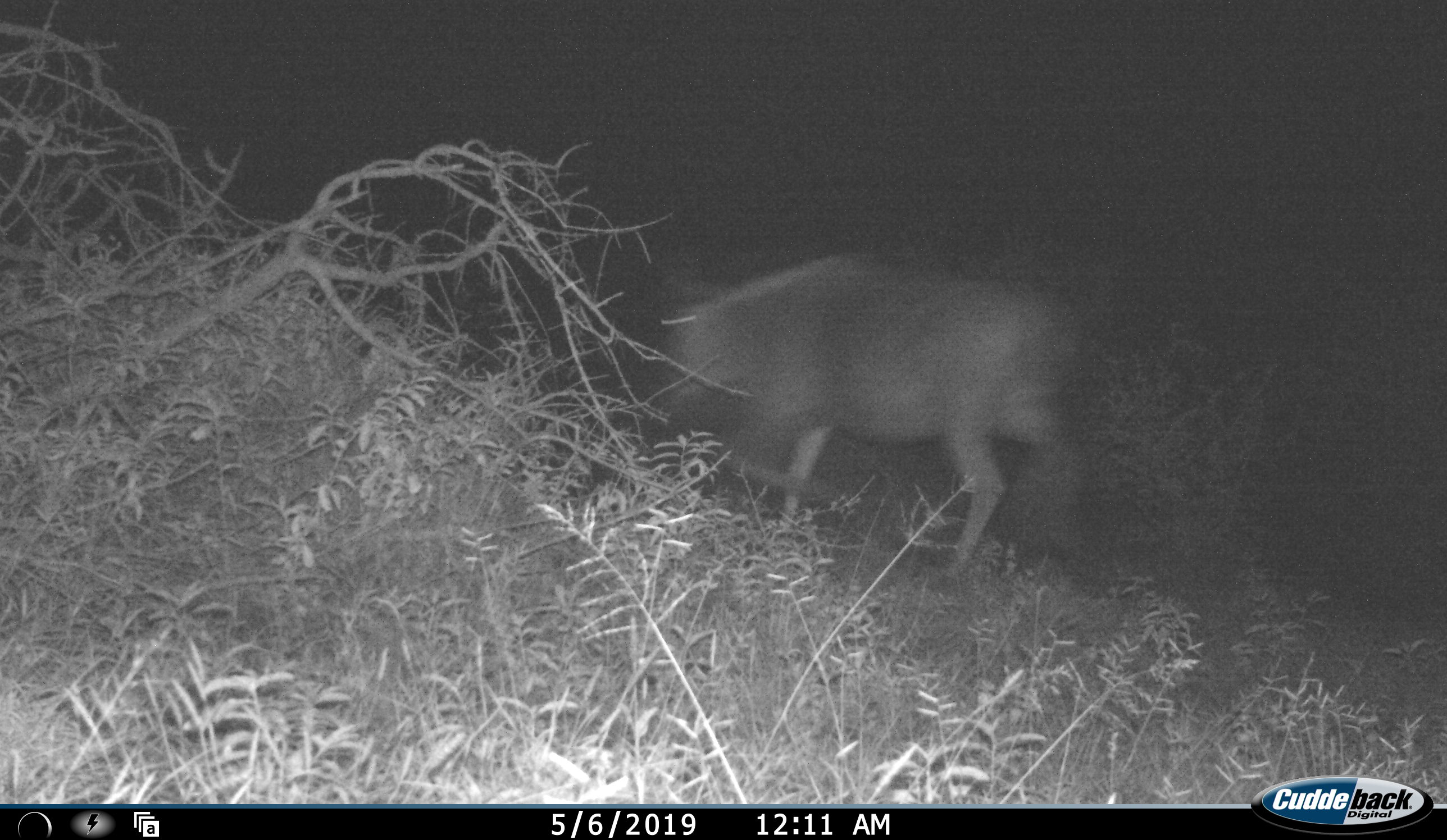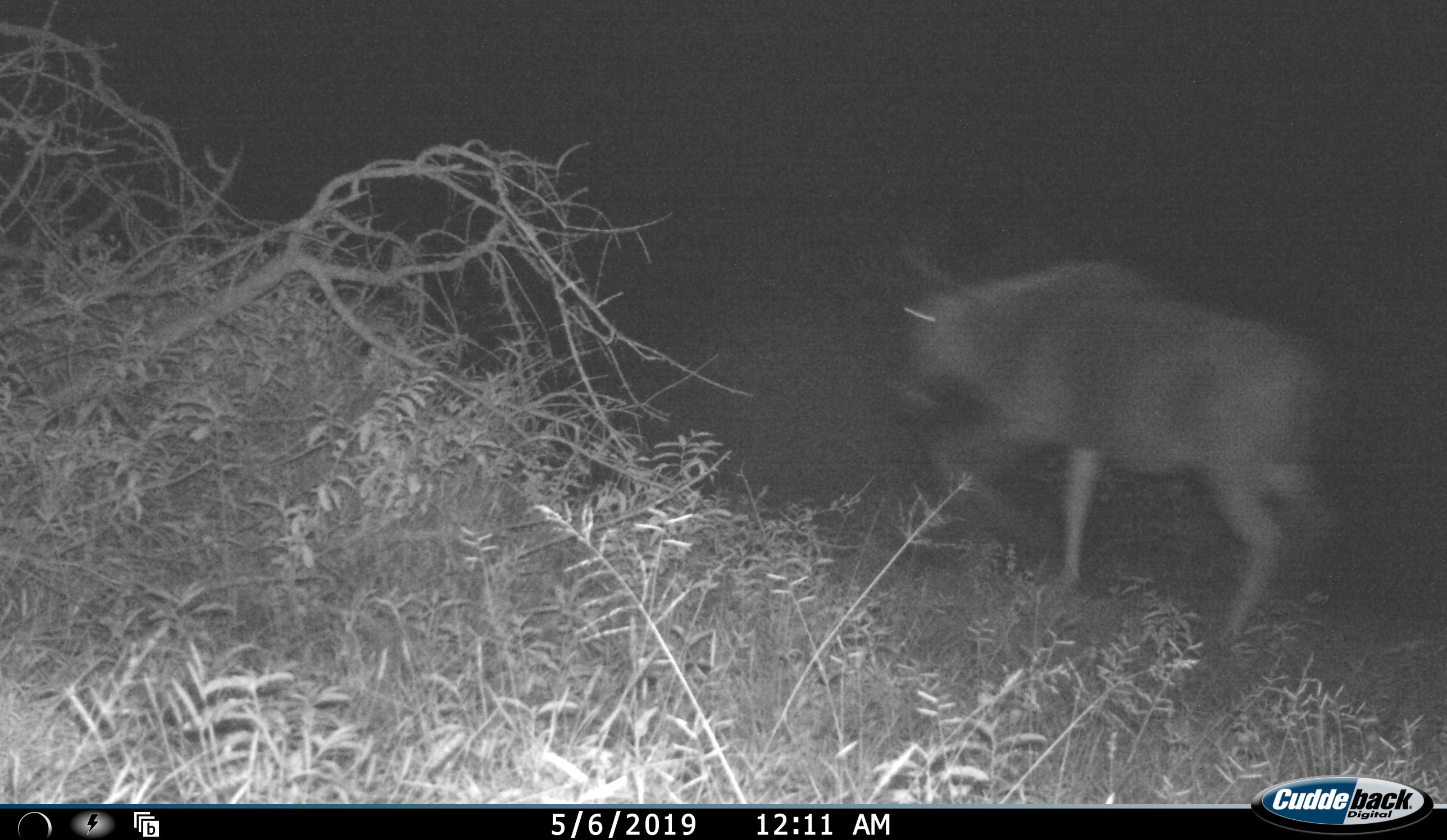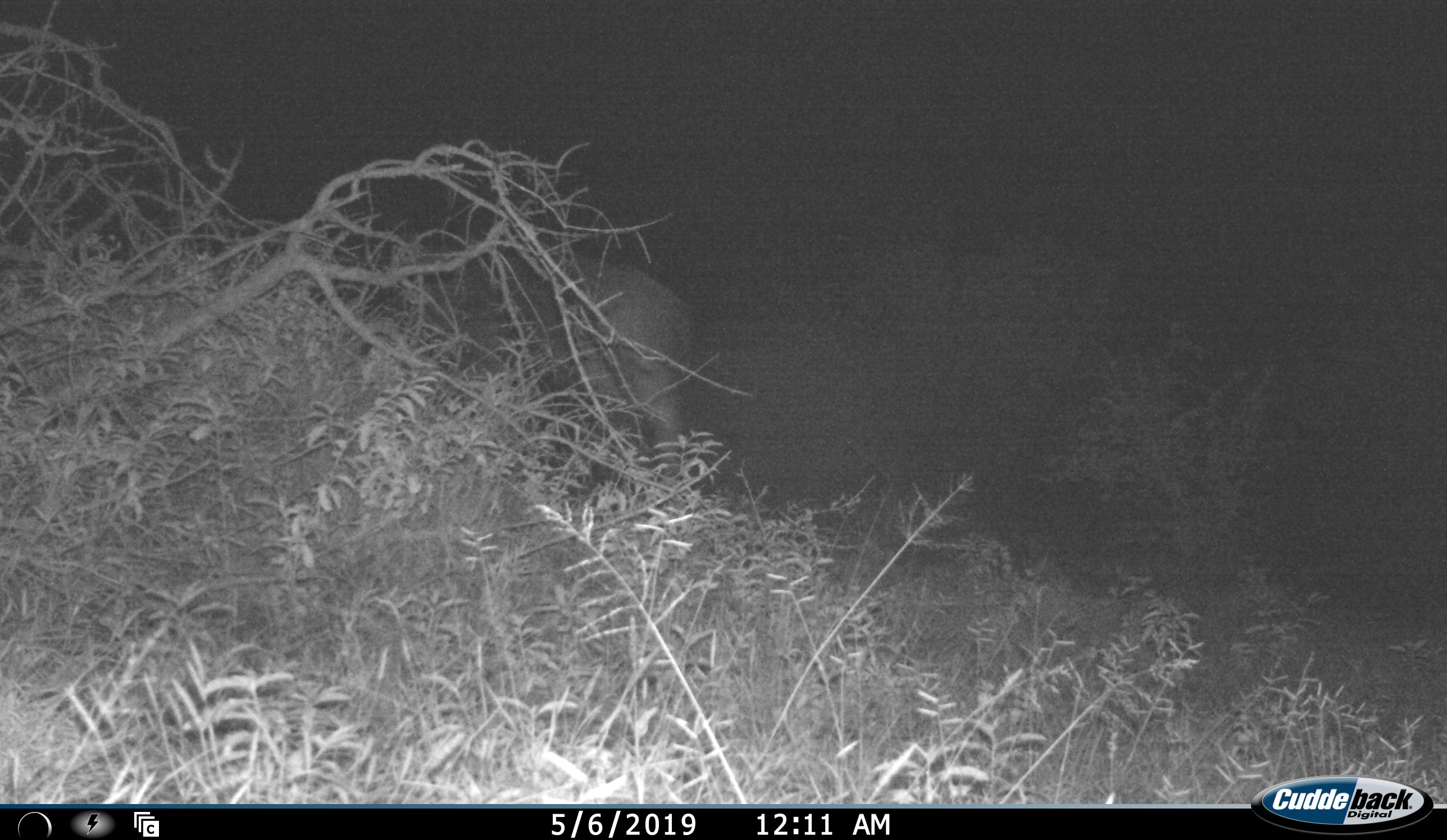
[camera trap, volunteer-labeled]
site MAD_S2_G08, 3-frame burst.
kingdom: Animalia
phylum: Chordata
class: Mammalia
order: Artiodactyla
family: Bovidae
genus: Connochaetes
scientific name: Connochaetes taurinus taurinus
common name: blue wildebeest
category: wildebeestblue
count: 1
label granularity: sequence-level